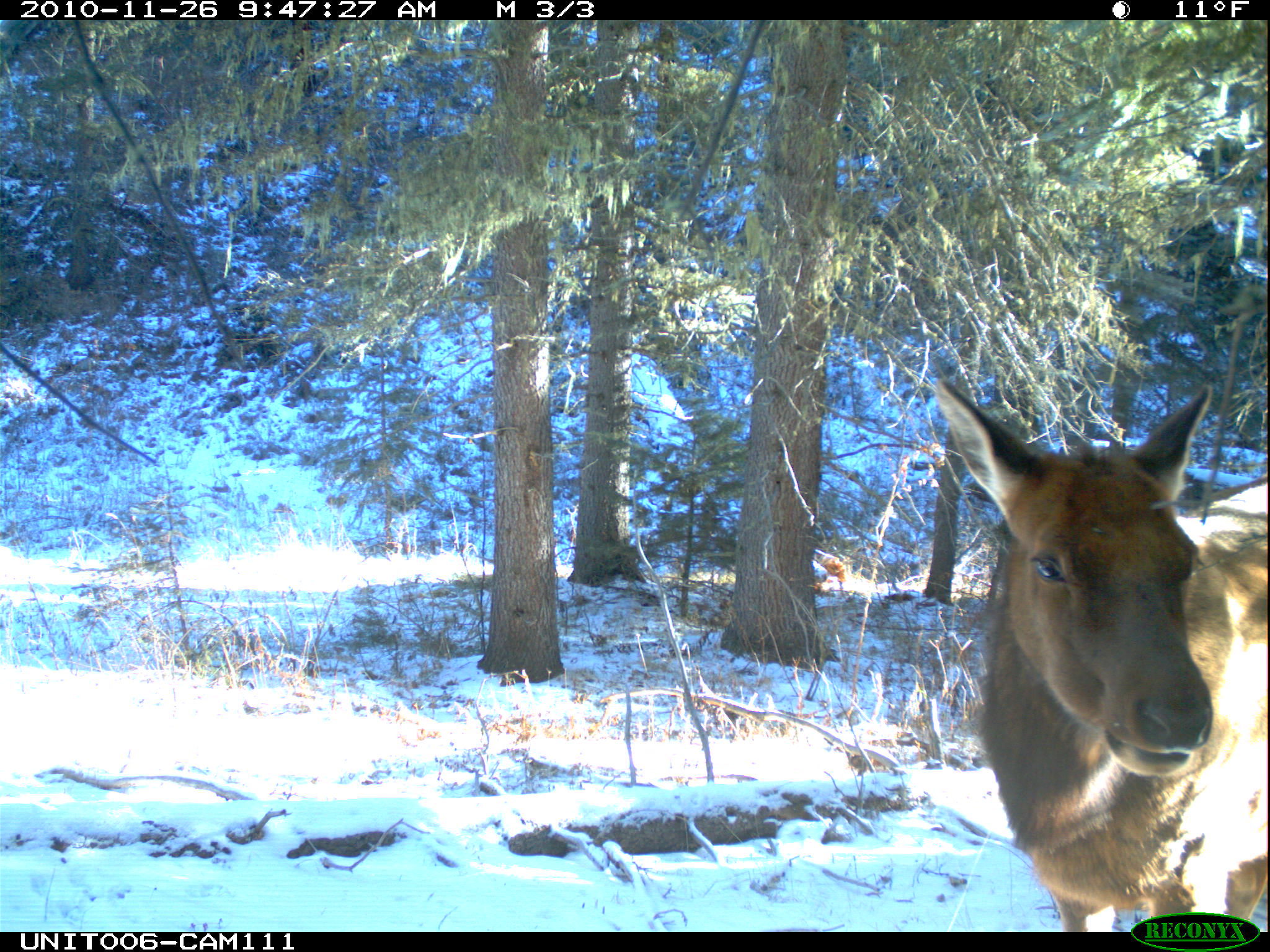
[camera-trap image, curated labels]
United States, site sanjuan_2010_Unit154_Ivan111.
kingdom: Animalia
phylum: Chordata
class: Mammalia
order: Artiodactyla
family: Cervidae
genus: Cervus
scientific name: Cervus elaphus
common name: red deer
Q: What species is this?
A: Cervus elaphus (red deer).